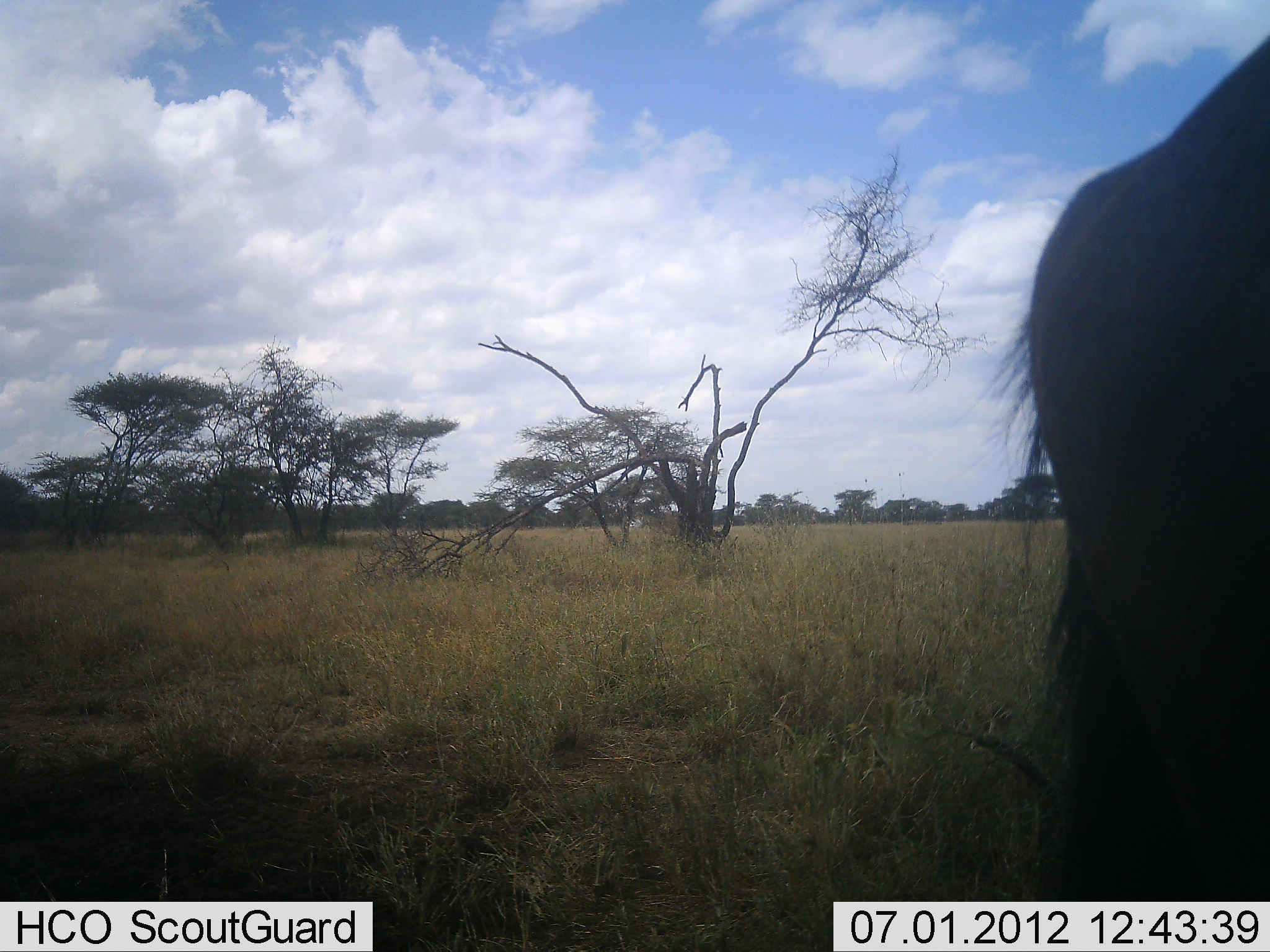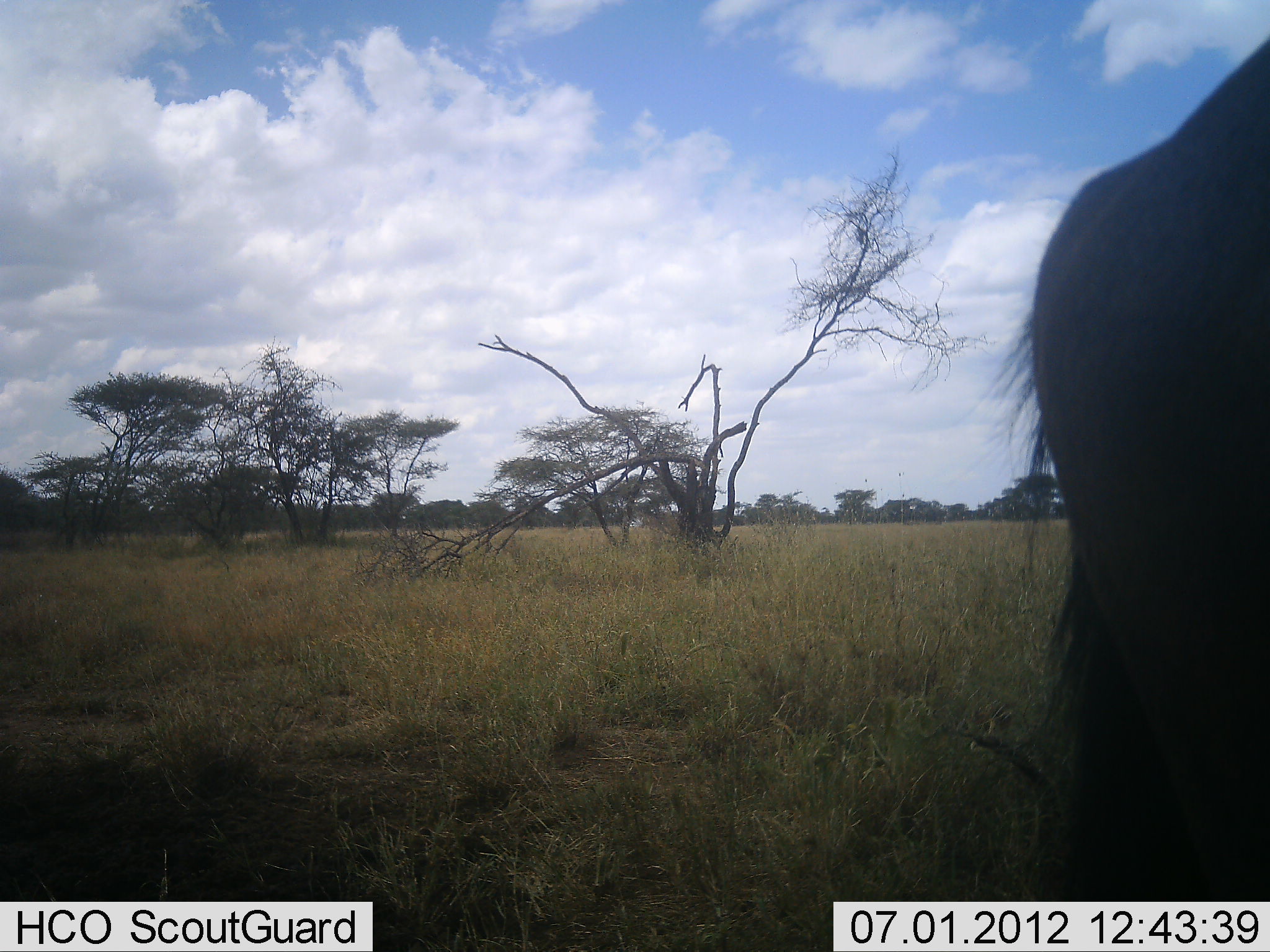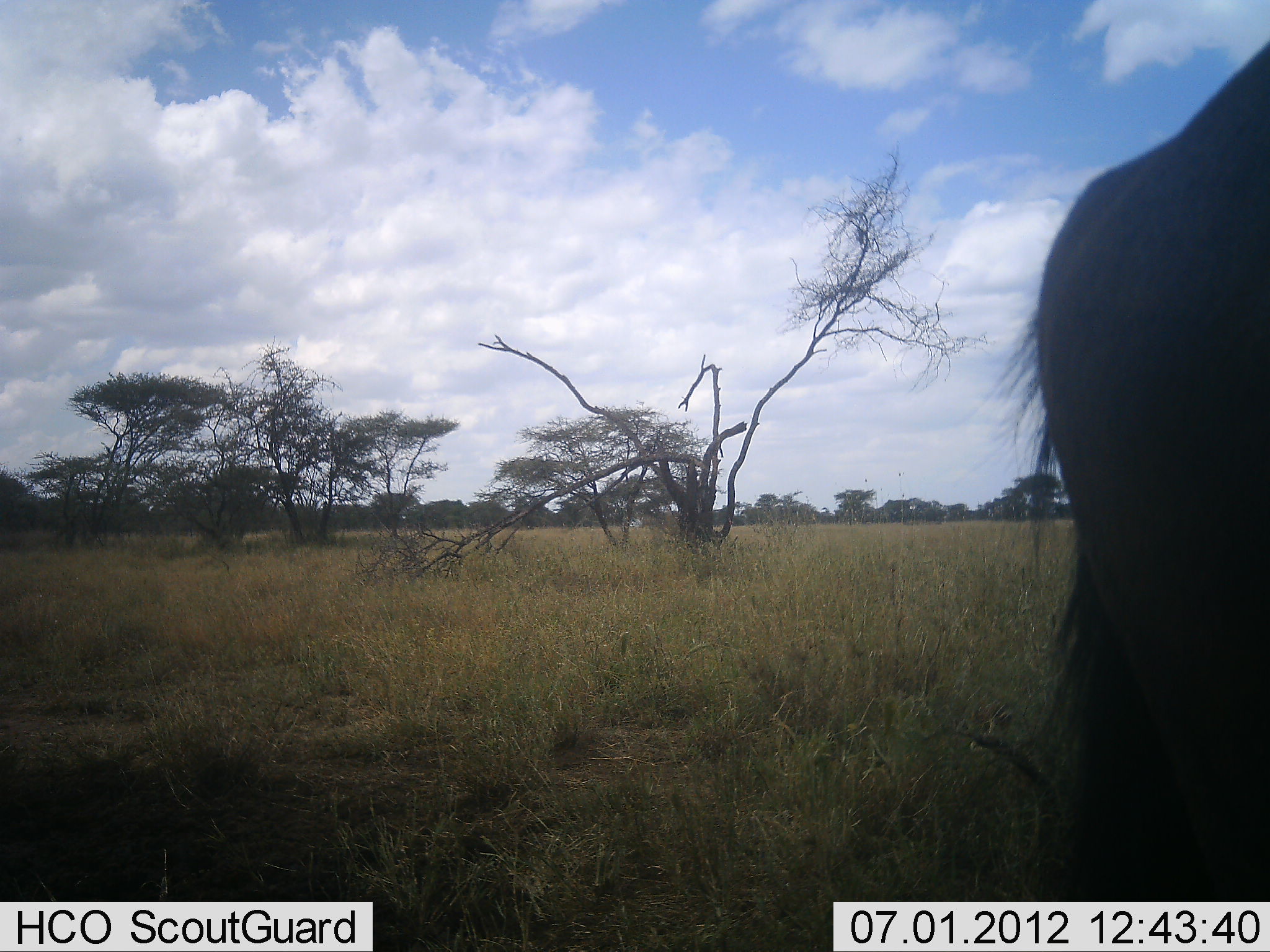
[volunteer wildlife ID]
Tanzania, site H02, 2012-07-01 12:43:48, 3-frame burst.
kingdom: Animalia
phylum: Chordata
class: Mammalia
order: Artiodactyla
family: Bovidae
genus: Connochaetes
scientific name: Connochaetes taurinus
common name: blue wildebeest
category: wildebeest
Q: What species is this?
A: Wildebeest (blue wildebeest) (Connochaetes taurinus).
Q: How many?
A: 1.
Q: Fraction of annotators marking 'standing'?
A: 100%.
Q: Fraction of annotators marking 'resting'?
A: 0%.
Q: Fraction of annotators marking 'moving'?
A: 0%.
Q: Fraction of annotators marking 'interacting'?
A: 0%.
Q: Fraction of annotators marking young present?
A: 0%.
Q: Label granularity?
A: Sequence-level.